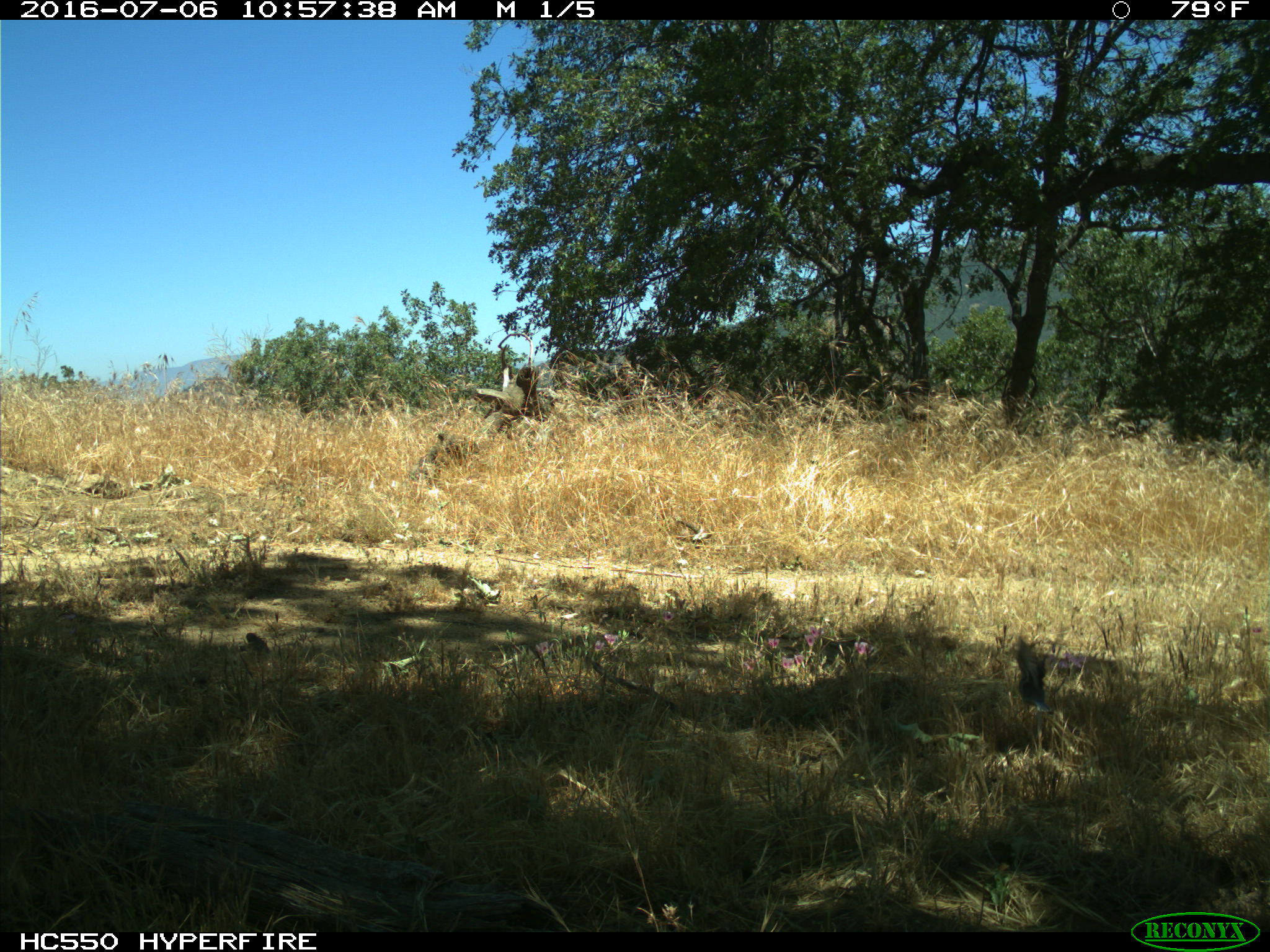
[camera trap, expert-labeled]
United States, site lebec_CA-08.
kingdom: Animalia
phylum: Chordata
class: Aves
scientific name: Aves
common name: birds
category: unidentified bird